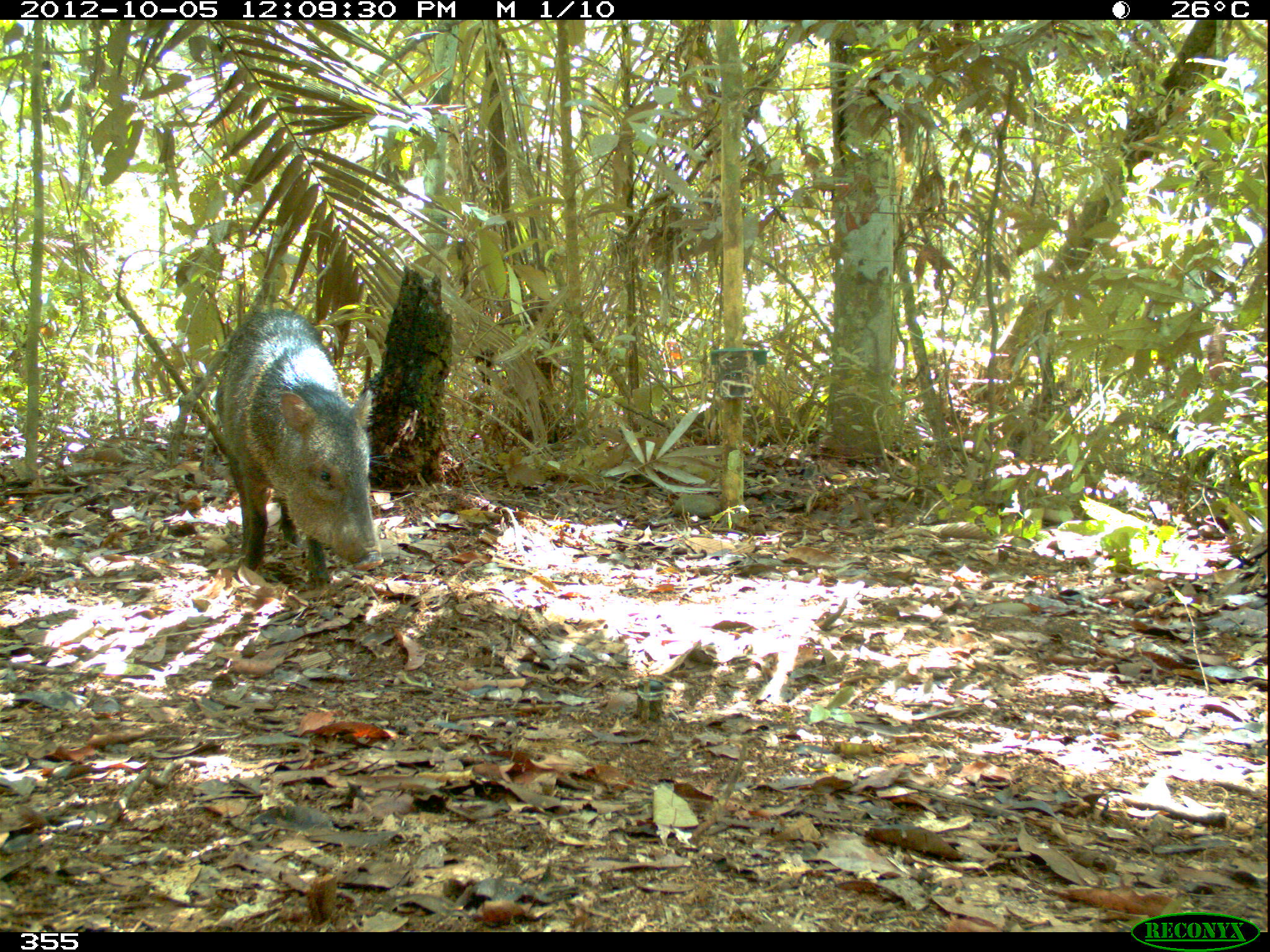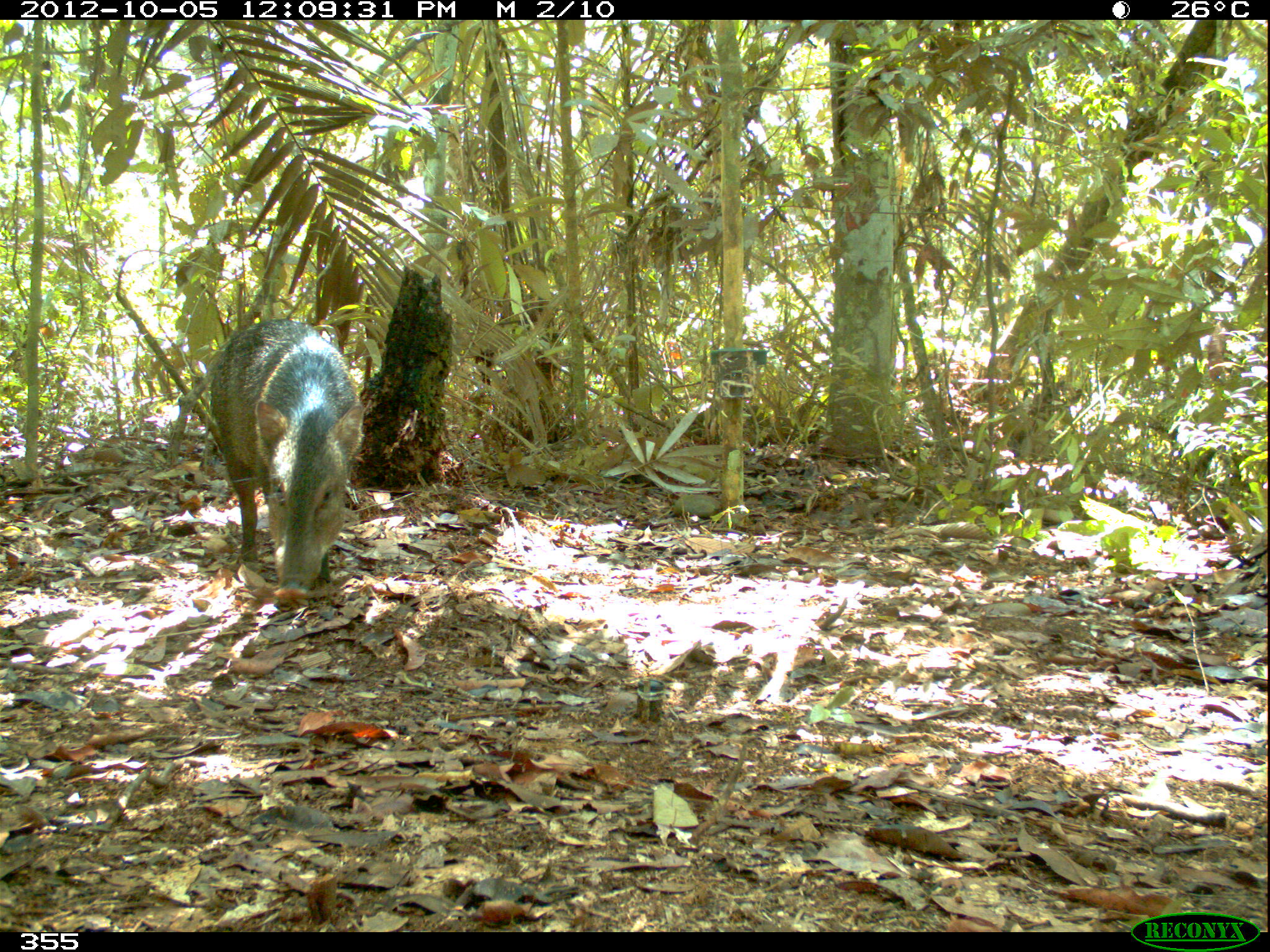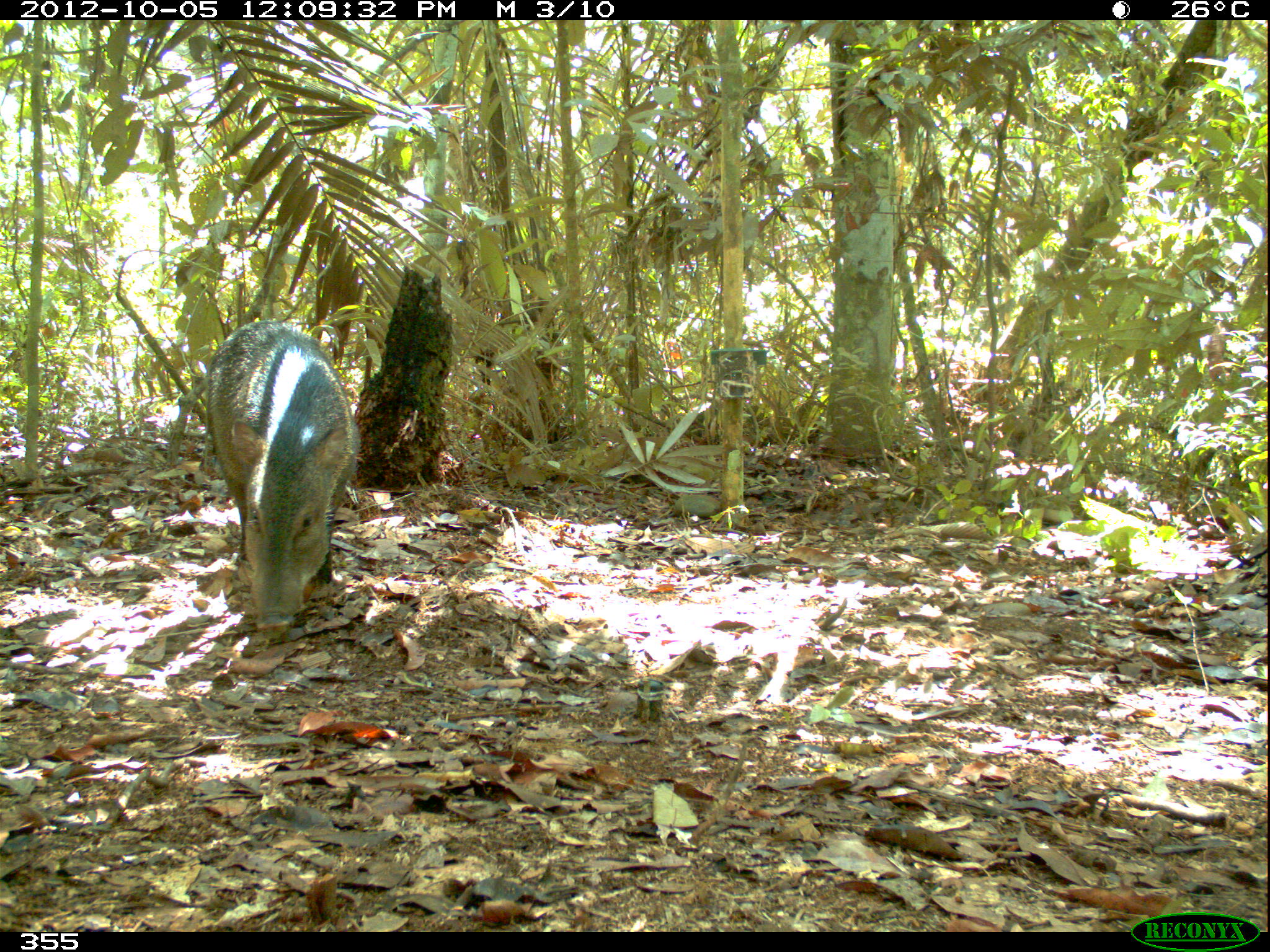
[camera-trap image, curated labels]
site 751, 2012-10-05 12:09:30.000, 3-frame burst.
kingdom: Animalia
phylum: Chordata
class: Mammalia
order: Artiodactyla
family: Tayassuidae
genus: Pecari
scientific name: Pecari tajacu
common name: collared peccary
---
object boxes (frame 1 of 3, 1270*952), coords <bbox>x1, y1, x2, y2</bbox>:
pecari tajacu: <bbox>212, 308, 383, 583</bbox>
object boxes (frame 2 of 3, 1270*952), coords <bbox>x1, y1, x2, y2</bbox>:
pecari tajacu: <bbox>208, 317, 363, 596</bbox>